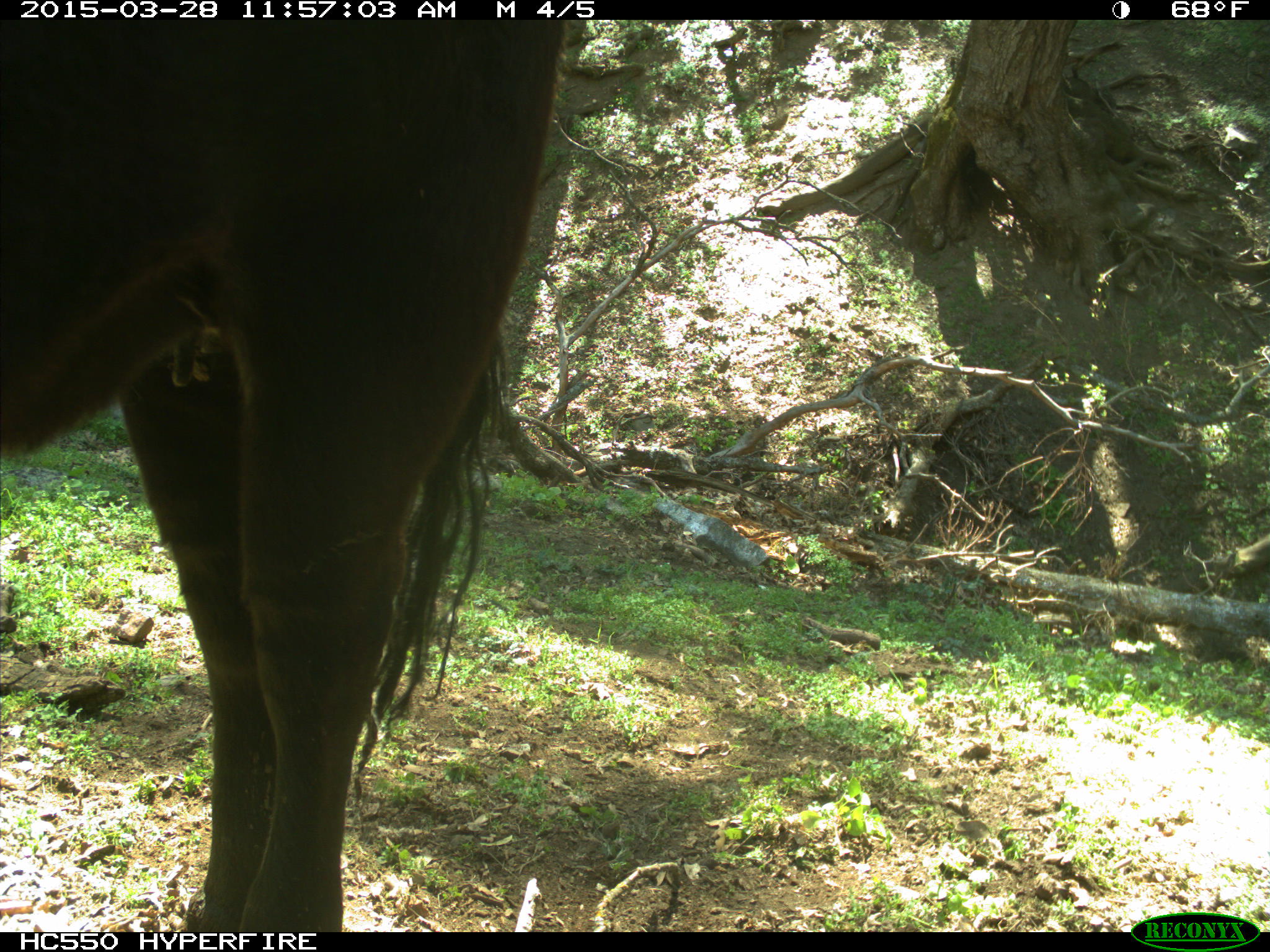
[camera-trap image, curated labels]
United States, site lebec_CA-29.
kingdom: Animalia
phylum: Chordata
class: Mammalia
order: Artiodactyla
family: Bovidae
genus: Bos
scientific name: Bos taurus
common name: domestic cow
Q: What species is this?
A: Bos taurus (domestic cow).